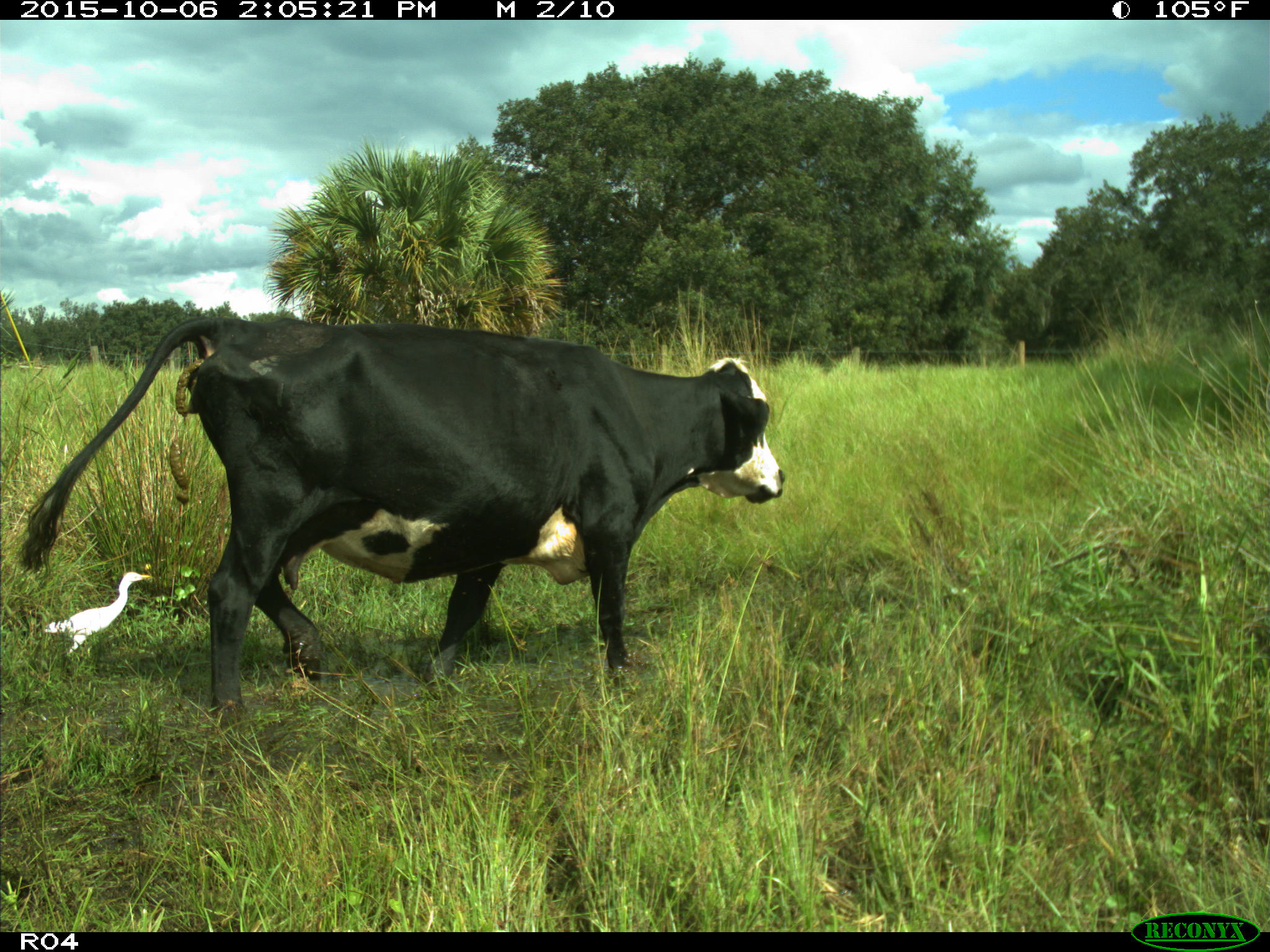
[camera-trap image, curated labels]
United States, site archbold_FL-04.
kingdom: Animalia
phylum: Chordata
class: Mammalia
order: Artiodactyla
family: Bovidae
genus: Bos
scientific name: Bos taurus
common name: domestic cow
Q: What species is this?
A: Bos taurus (domestic cow).